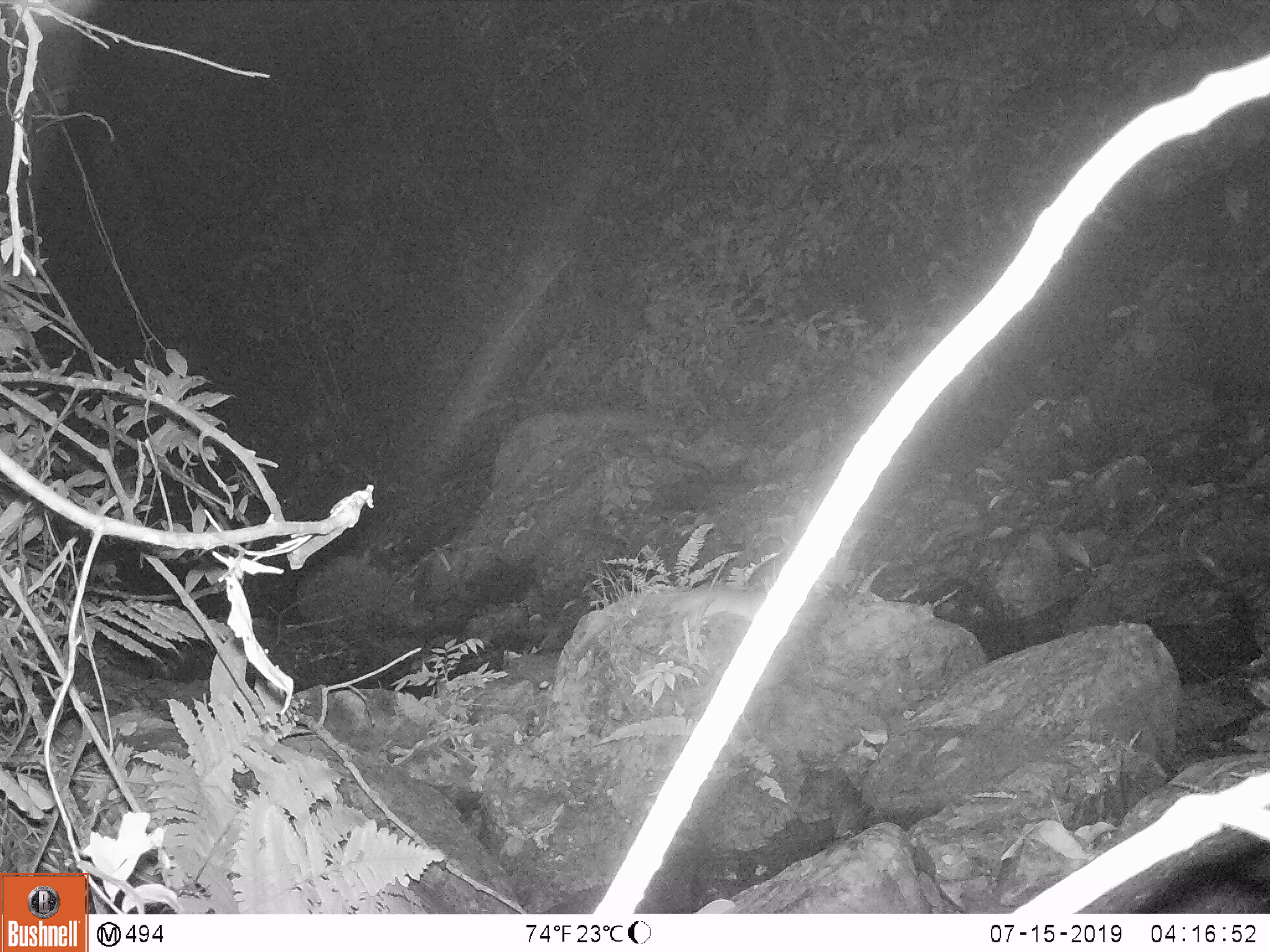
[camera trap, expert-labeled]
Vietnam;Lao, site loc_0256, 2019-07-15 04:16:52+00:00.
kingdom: Animalia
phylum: Chordata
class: Mammalia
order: Rodentia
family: Muridae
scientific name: Muridae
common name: old-world mice and rats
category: unidentified murid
Unidentified murid (old-world mice and rats) (Muridae). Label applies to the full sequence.